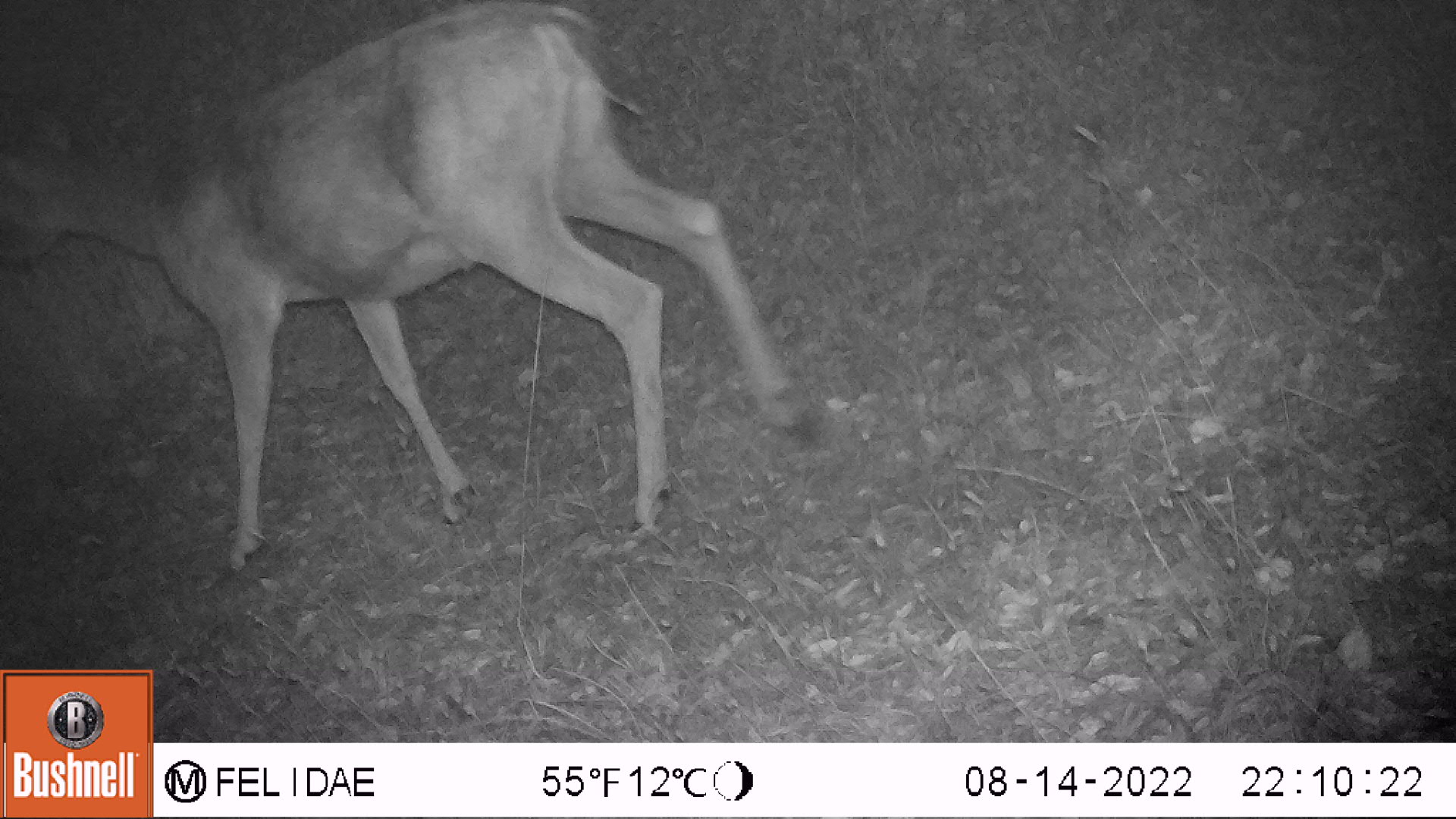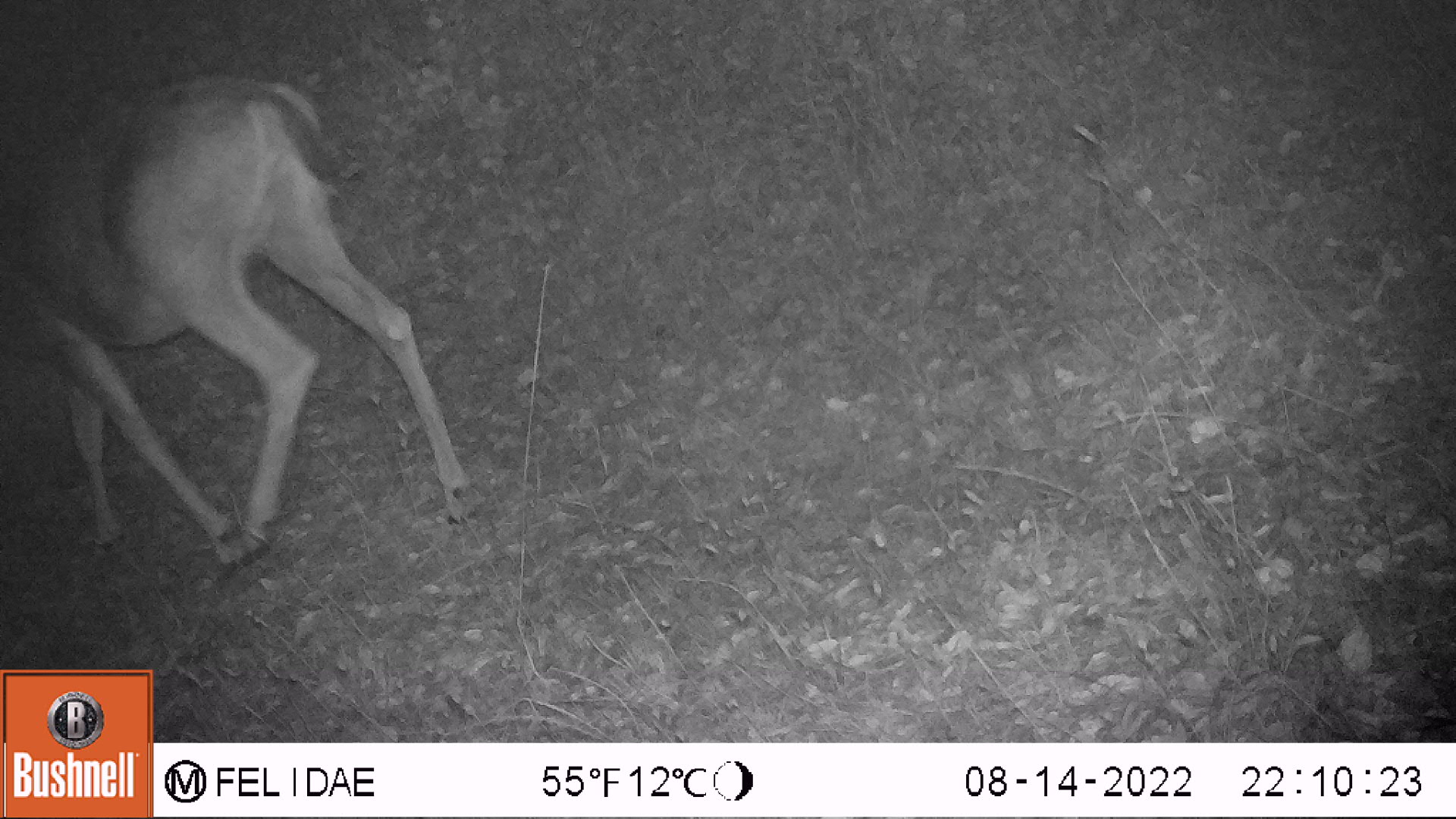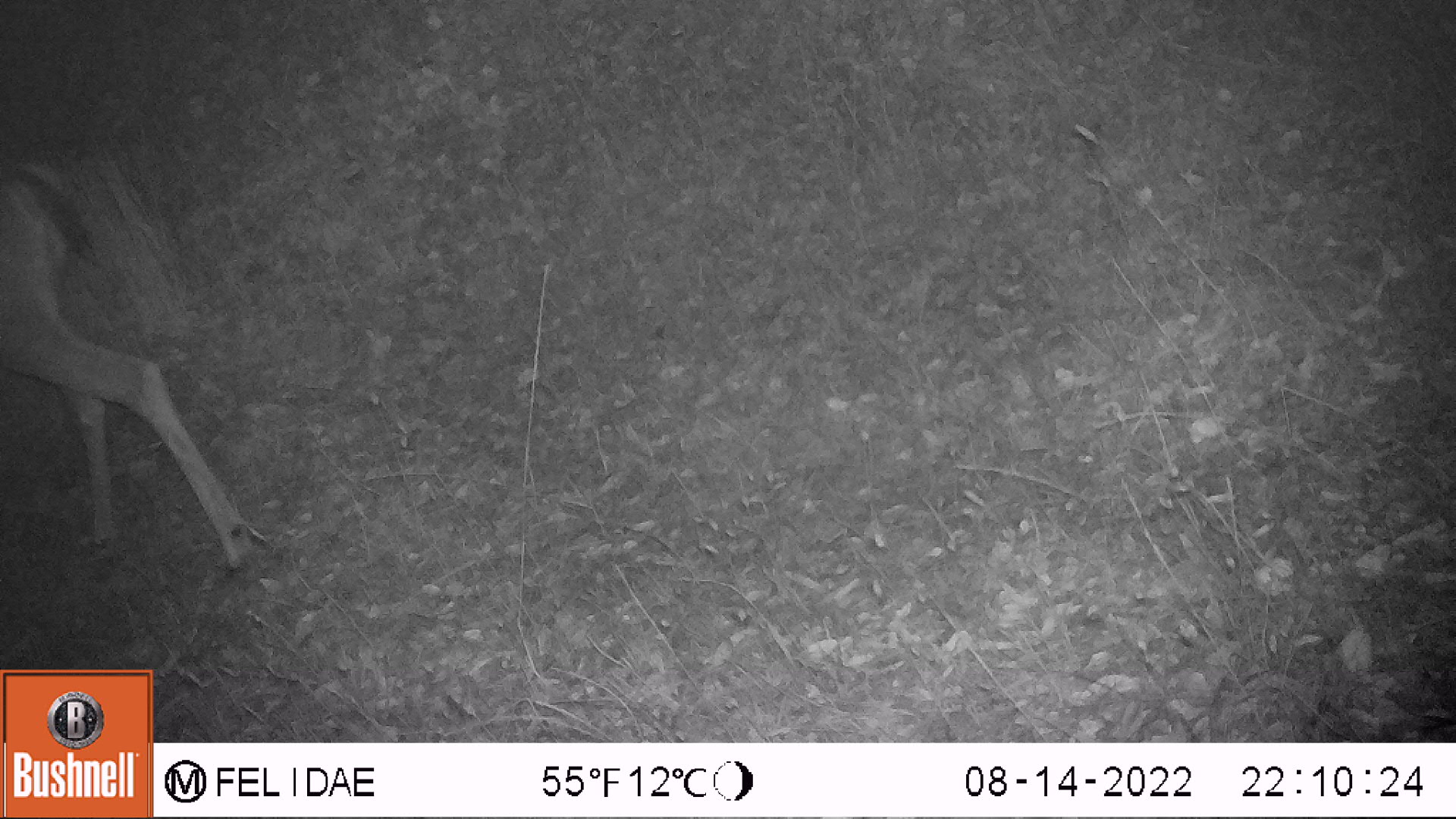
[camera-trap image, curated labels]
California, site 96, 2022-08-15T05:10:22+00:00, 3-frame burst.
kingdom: Animalia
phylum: Chordata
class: Mammalia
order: Artiodactyla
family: Cervidae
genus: Odocoileus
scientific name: Odocoileus hemionus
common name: mule deer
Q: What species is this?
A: Mule deer (Odocoileus hemionus).